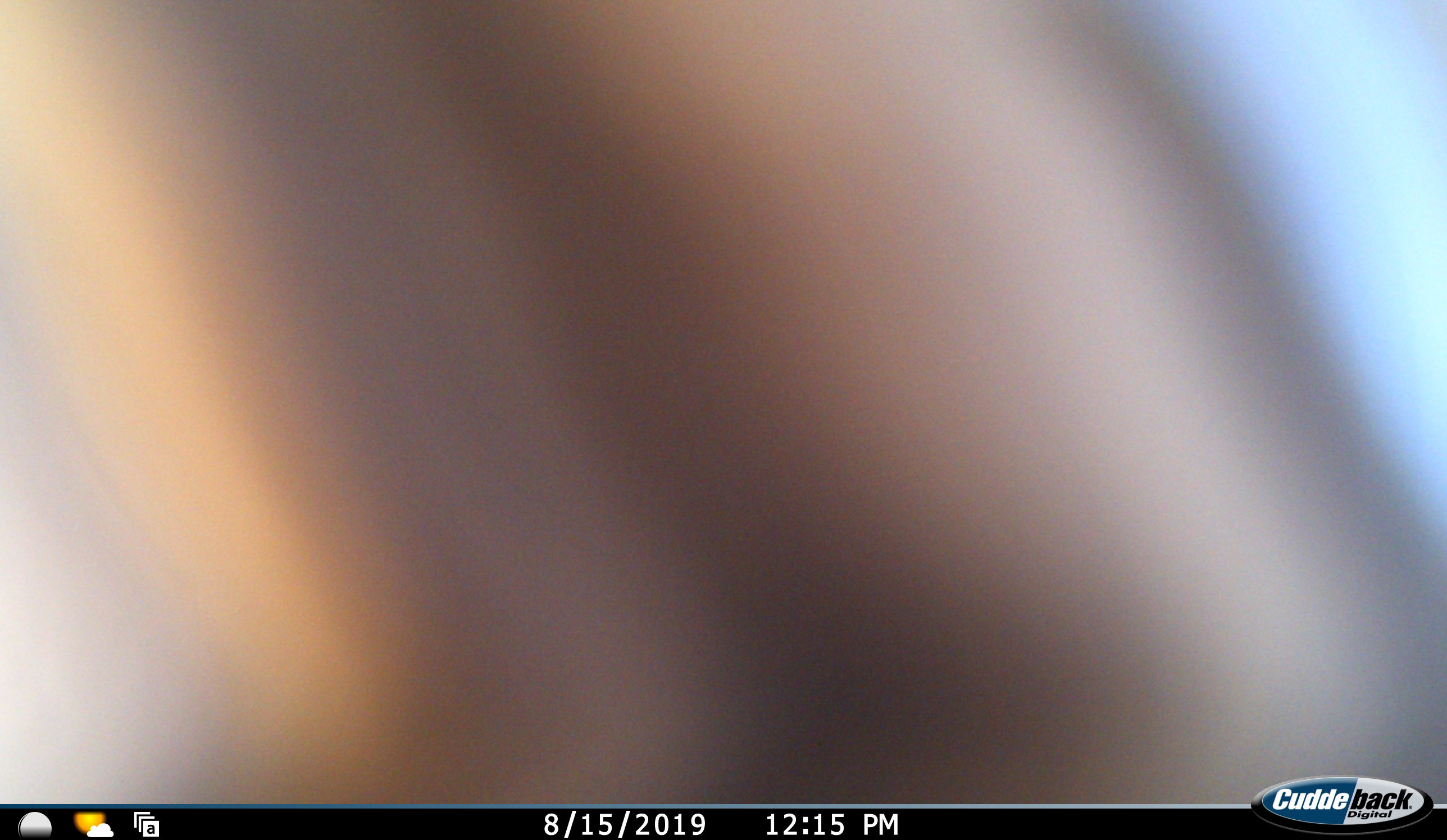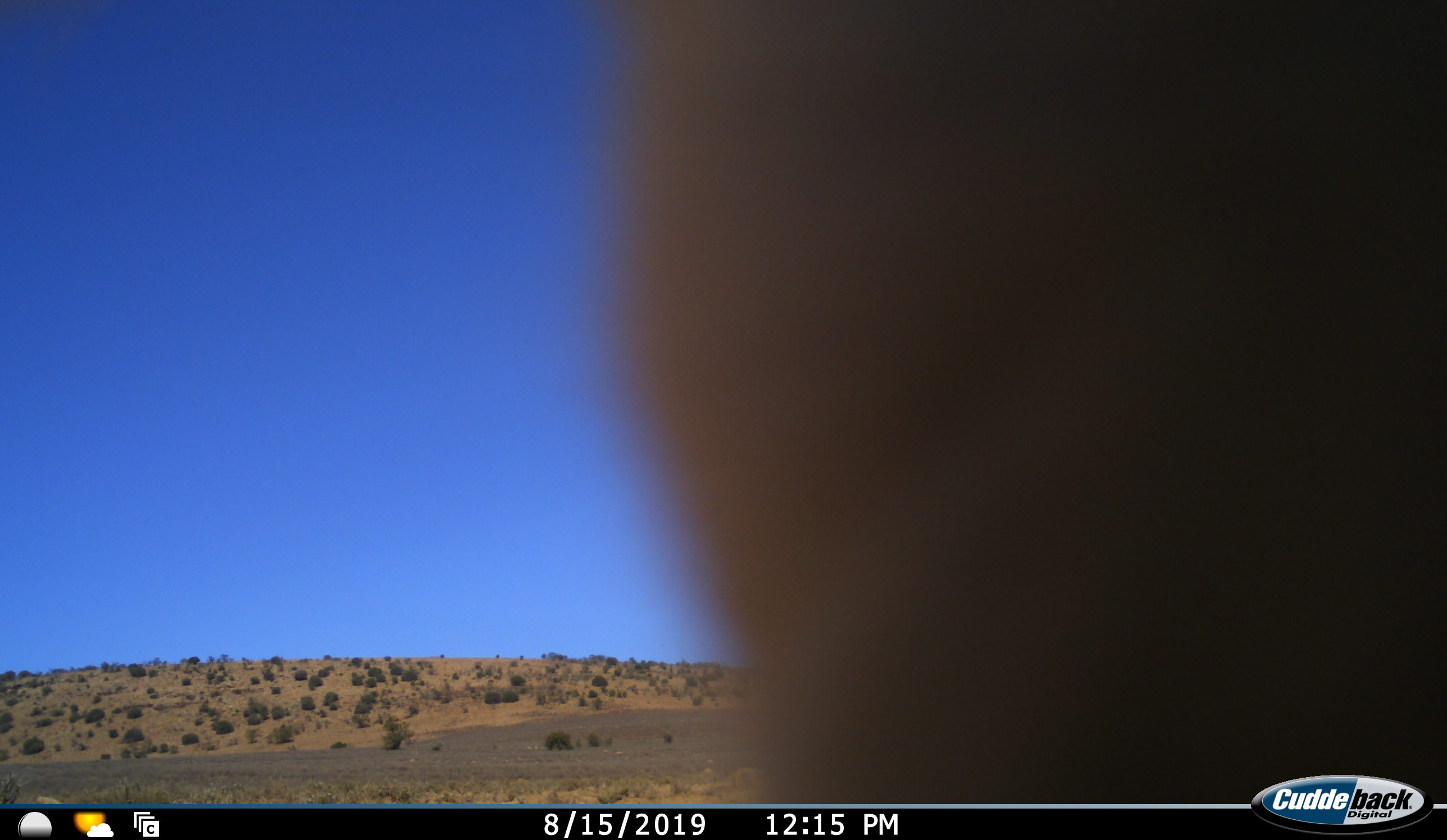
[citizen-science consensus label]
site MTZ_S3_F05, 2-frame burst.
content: unidentified animal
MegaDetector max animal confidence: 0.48